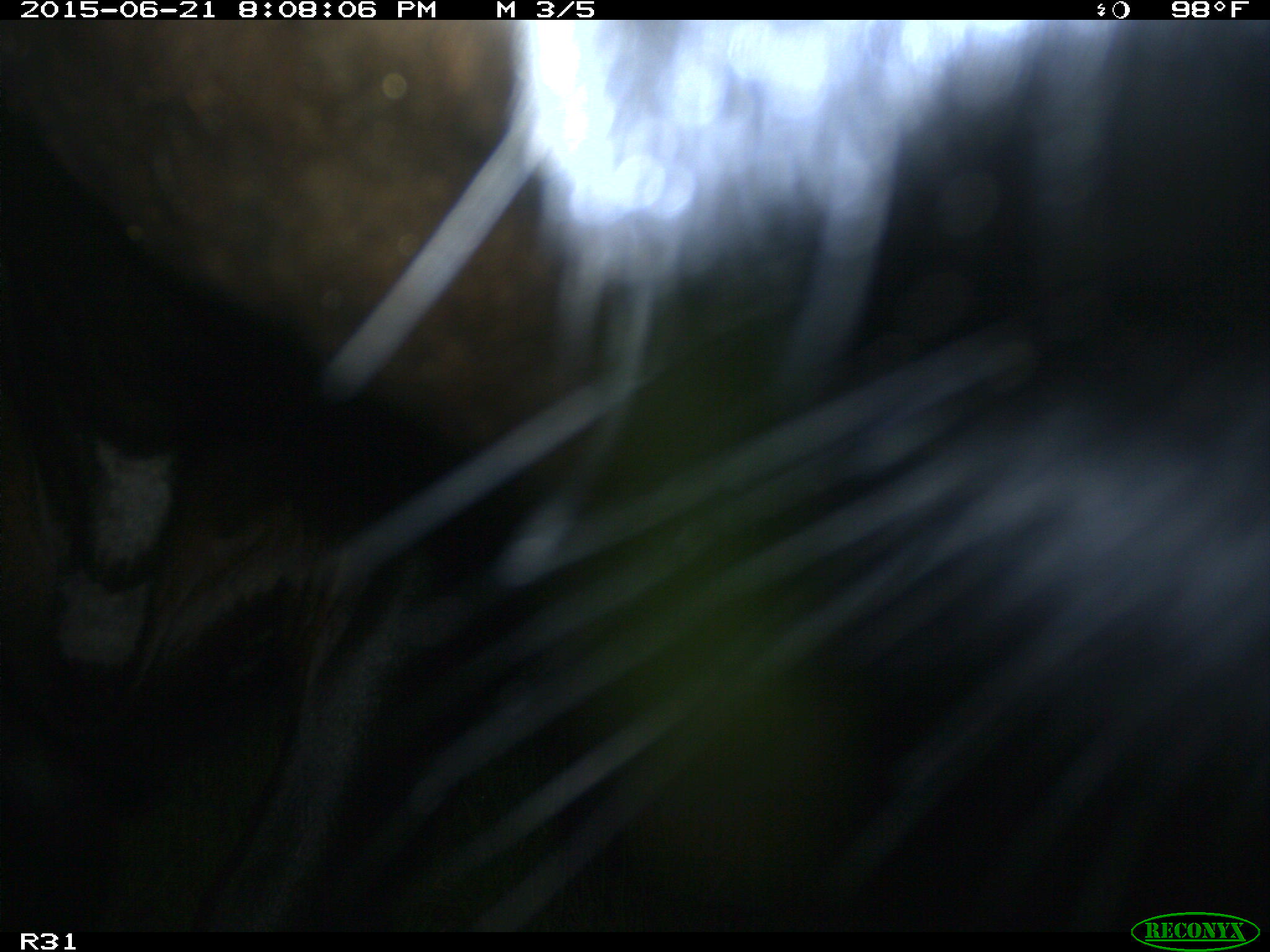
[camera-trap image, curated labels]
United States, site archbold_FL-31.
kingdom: Animalia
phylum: Chordata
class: Mammalia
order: Artiodactyla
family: Bovidae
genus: Bos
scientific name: Bos taurus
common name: domestic cow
Bos taurus (domestic cow).